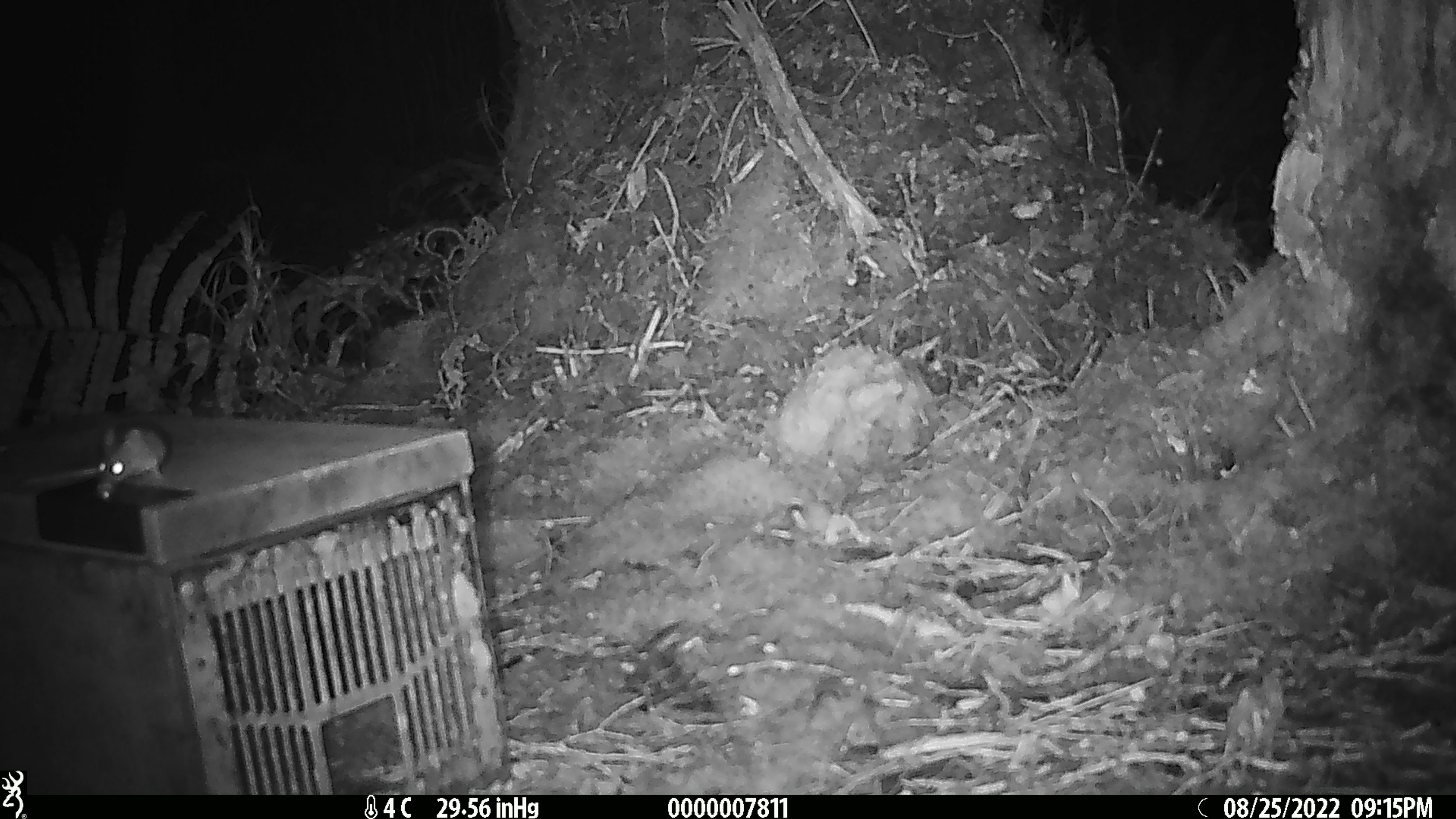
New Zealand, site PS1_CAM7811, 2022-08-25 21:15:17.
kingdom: Animalia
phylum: Chordata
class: Mammalia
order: Rodentia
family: Muridae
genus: Mus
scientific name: Mus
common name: mouse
Mouse (Mus).